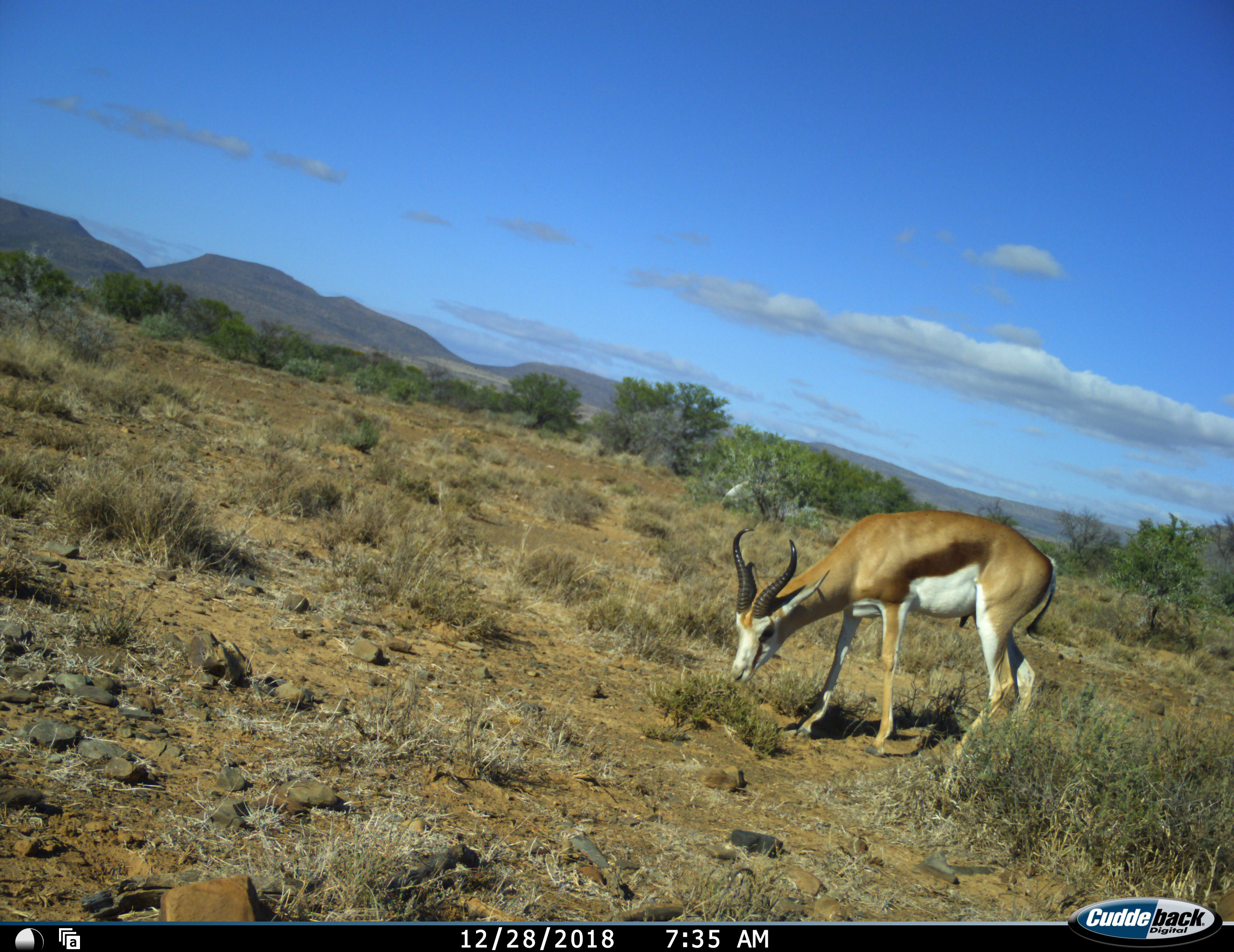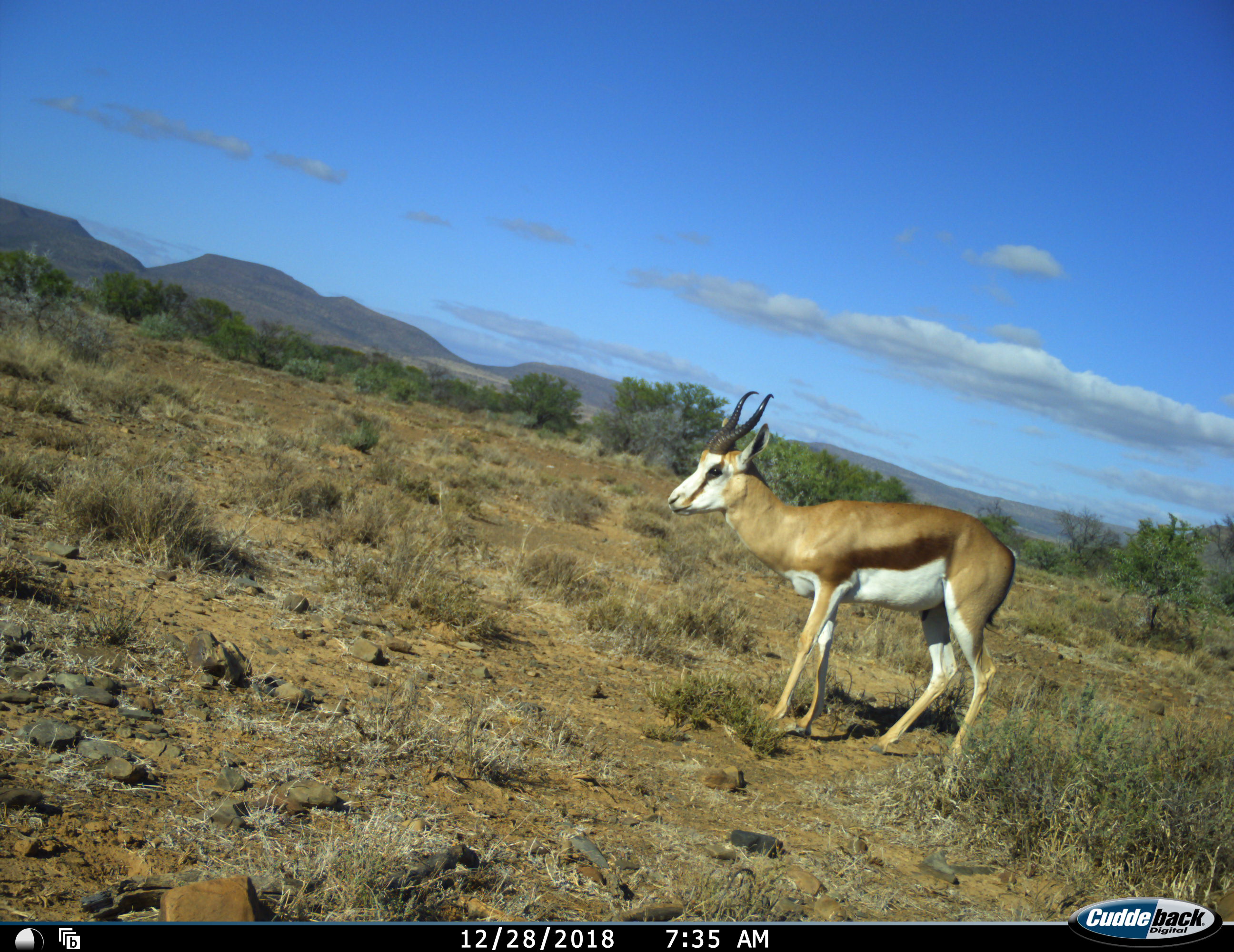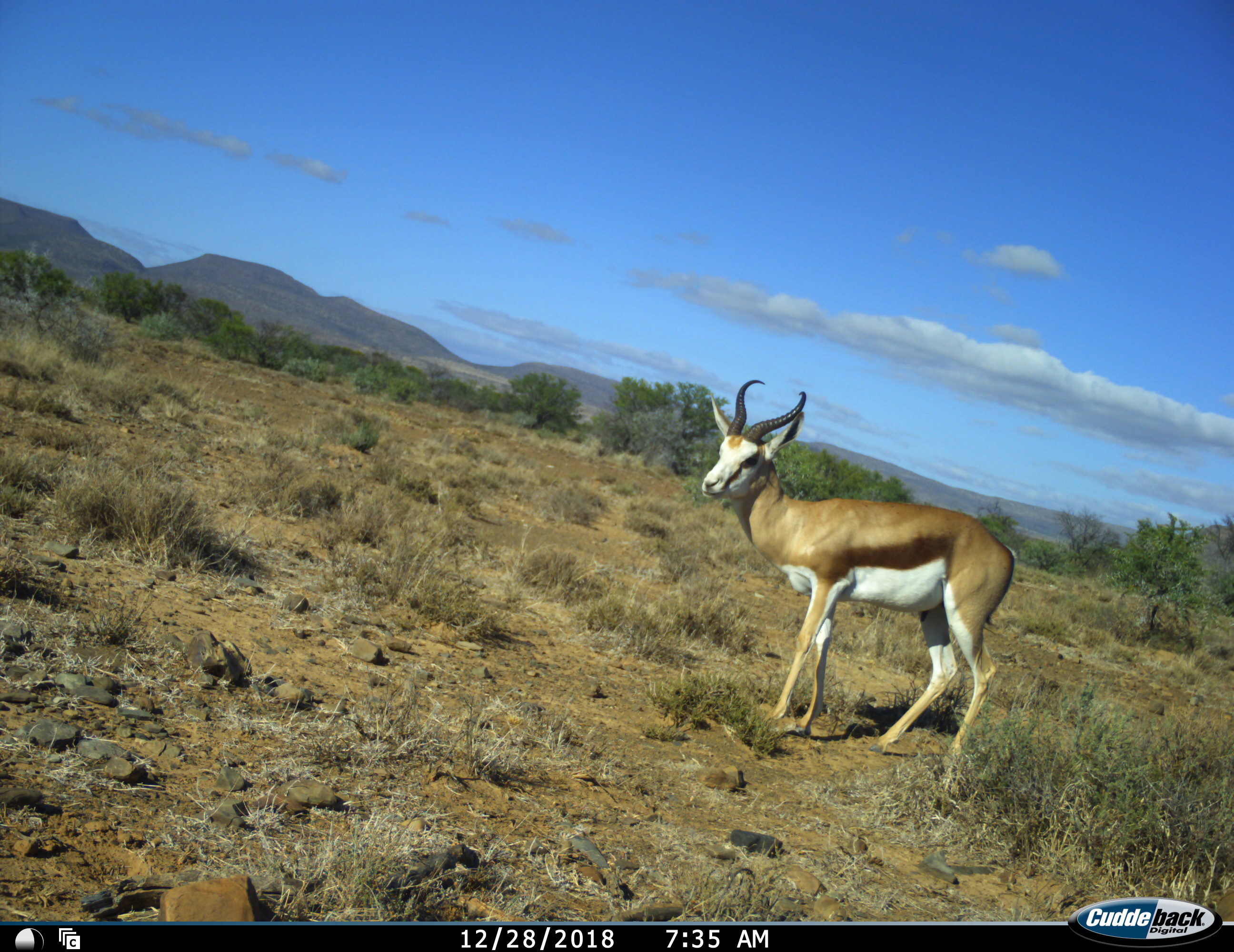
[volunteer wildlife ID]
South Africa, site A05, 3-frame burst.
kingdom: Animalia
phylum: Chordata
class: Mammalia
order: Artiodactyla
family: Bovidae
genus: Antidorcas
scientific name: Antidorcas marsupialis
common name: springbok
Springbok (Antidorcas marsupialis), count 1. Behavior (volunteer vote fractions): standing 90%, resting 0%, moving 0%, interacting 0%. Young present (vote fraction): 0%. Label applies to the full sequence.